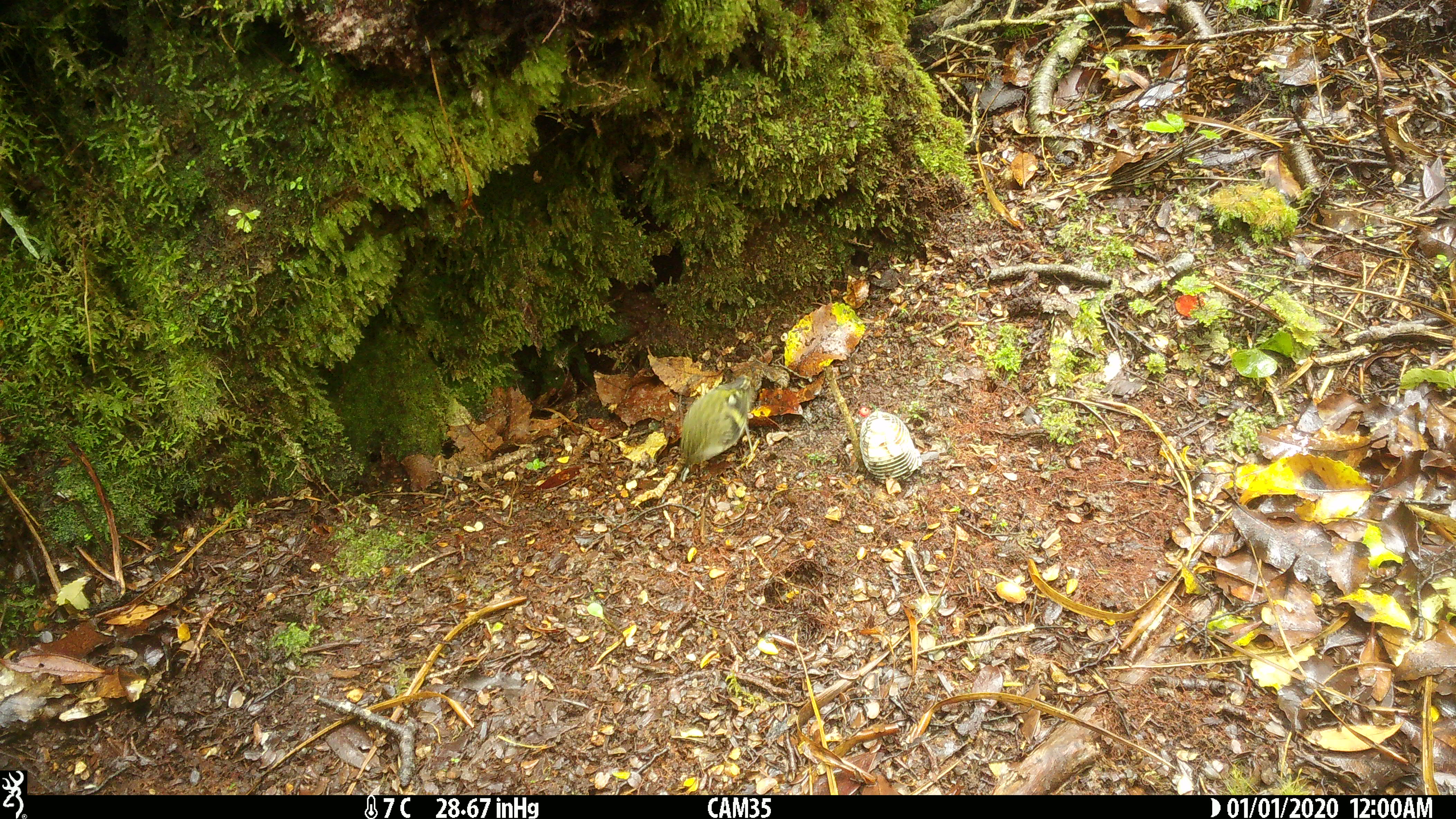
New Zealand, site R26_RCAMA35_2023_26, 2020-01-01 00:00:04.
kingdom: Animalia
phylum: Chordata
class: Aves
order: Passeriformes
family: Acanthisittidae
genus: Acanthisitta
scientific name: Acanthisitta chloris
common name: rifleman